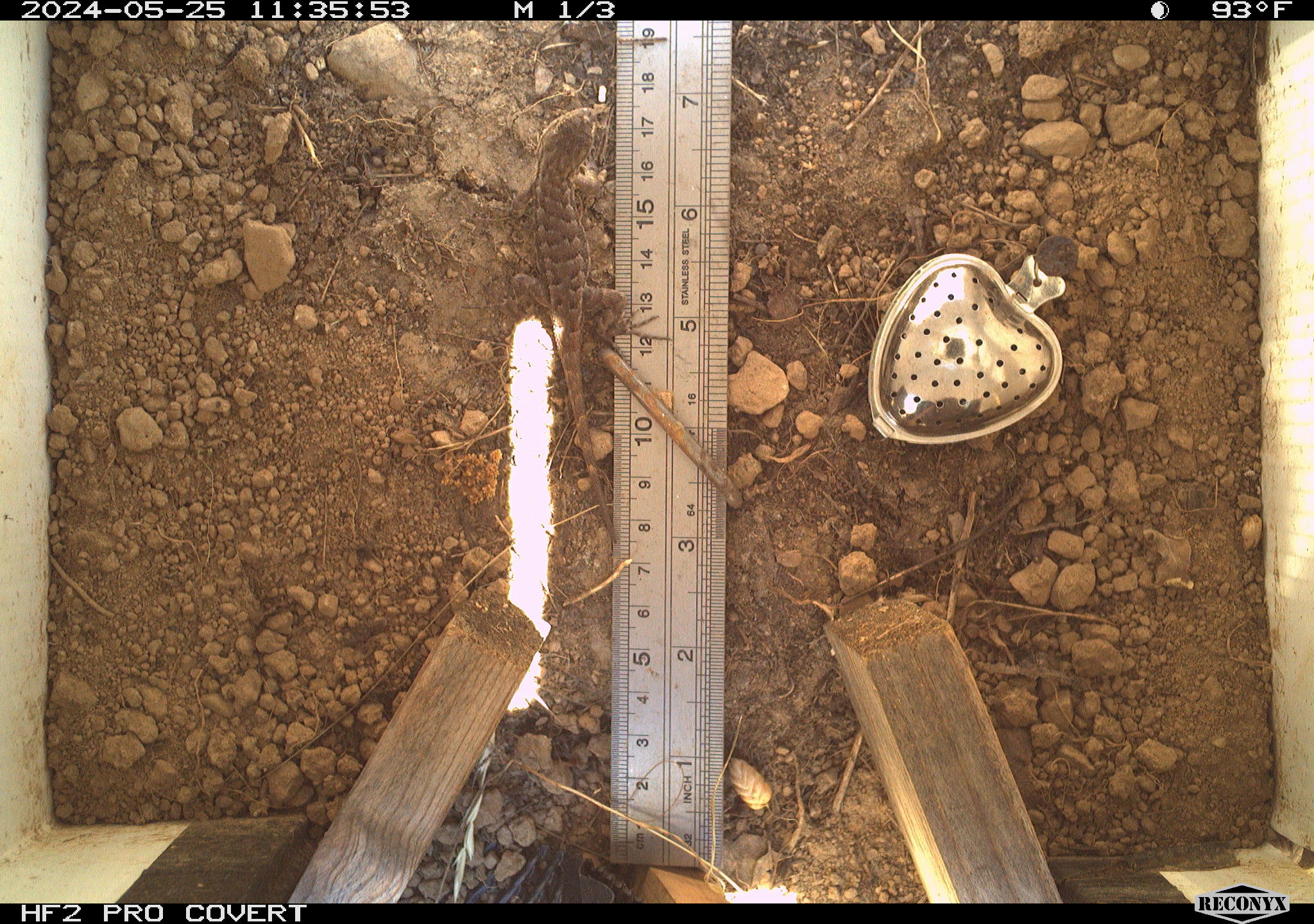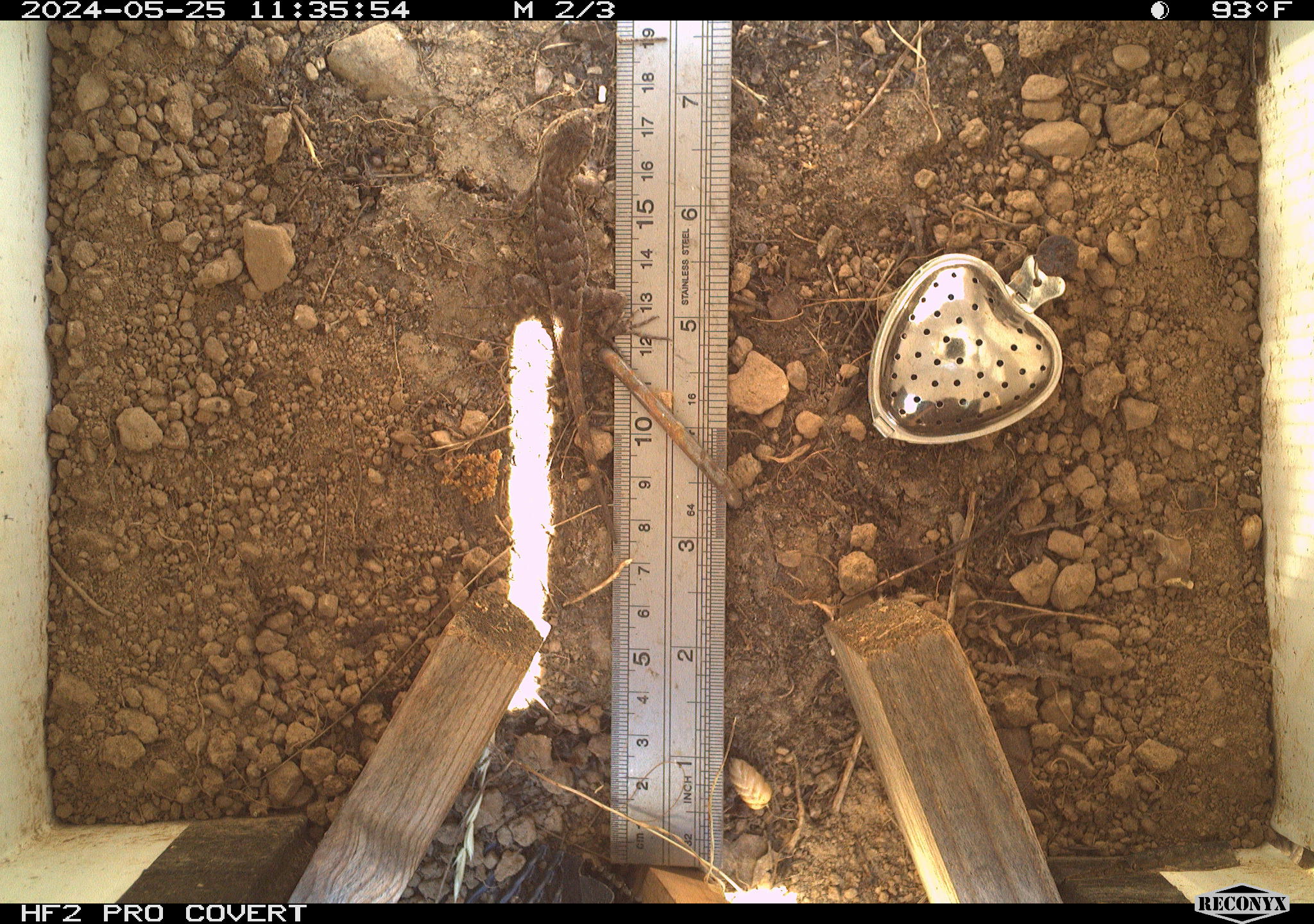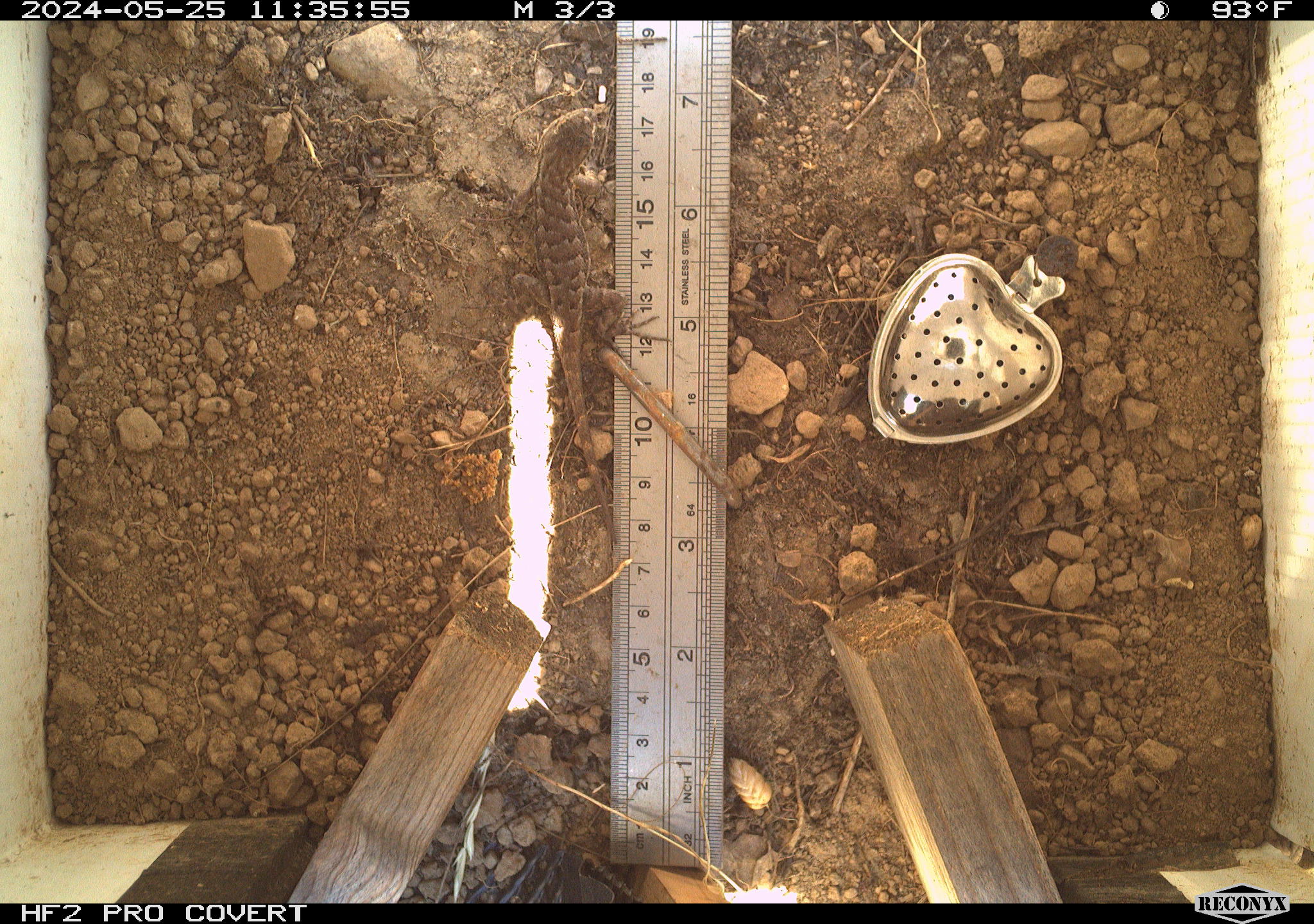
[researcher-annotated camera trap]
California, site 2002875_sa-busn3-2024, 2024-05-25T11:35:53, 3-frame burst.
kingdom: Animalia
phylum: Chordata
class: Reptilia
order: Squamata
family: Phrynosomatidae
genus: Sceloporus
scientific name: Sceloporus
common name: spiny lizards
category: sceloporus species